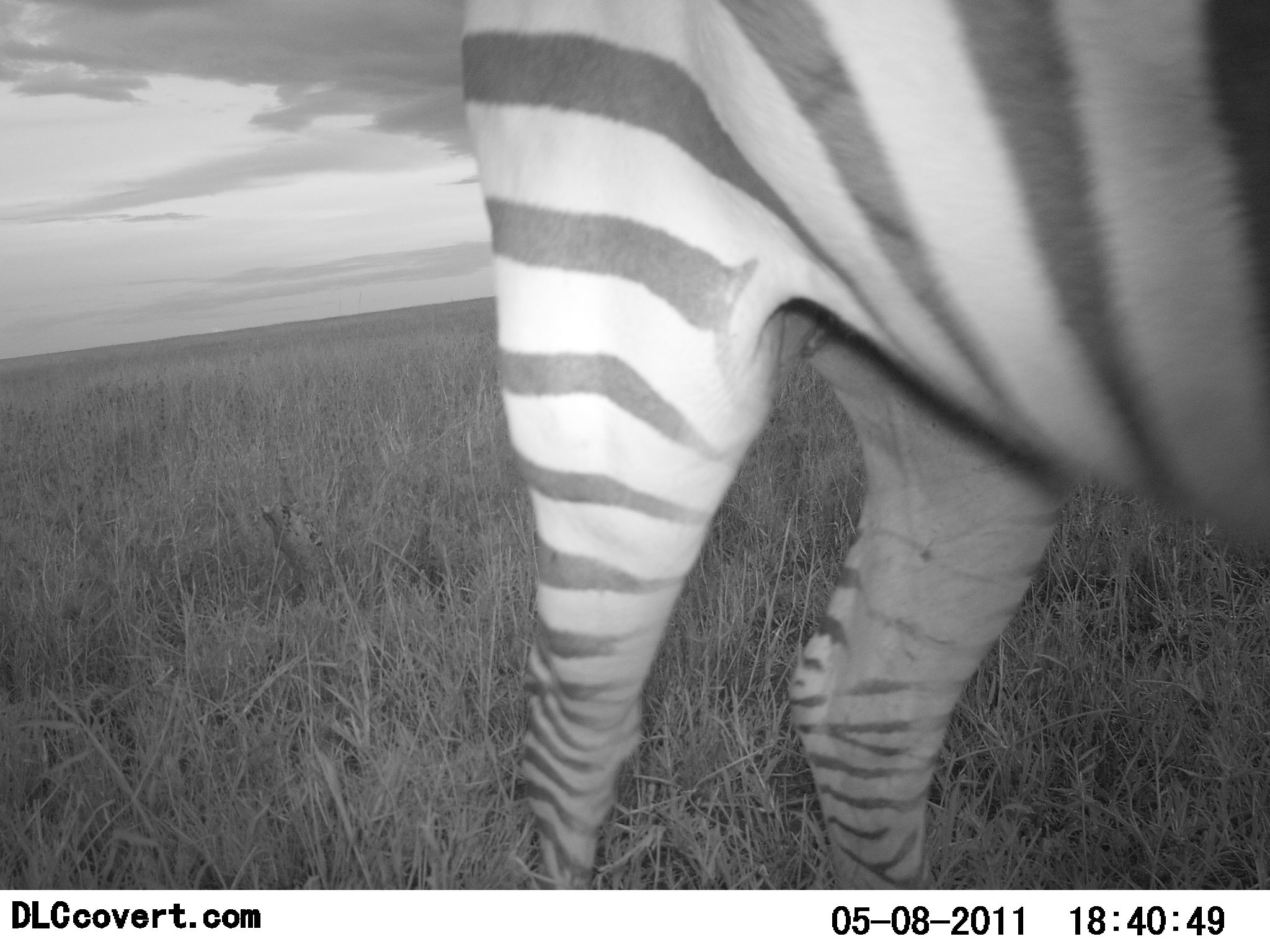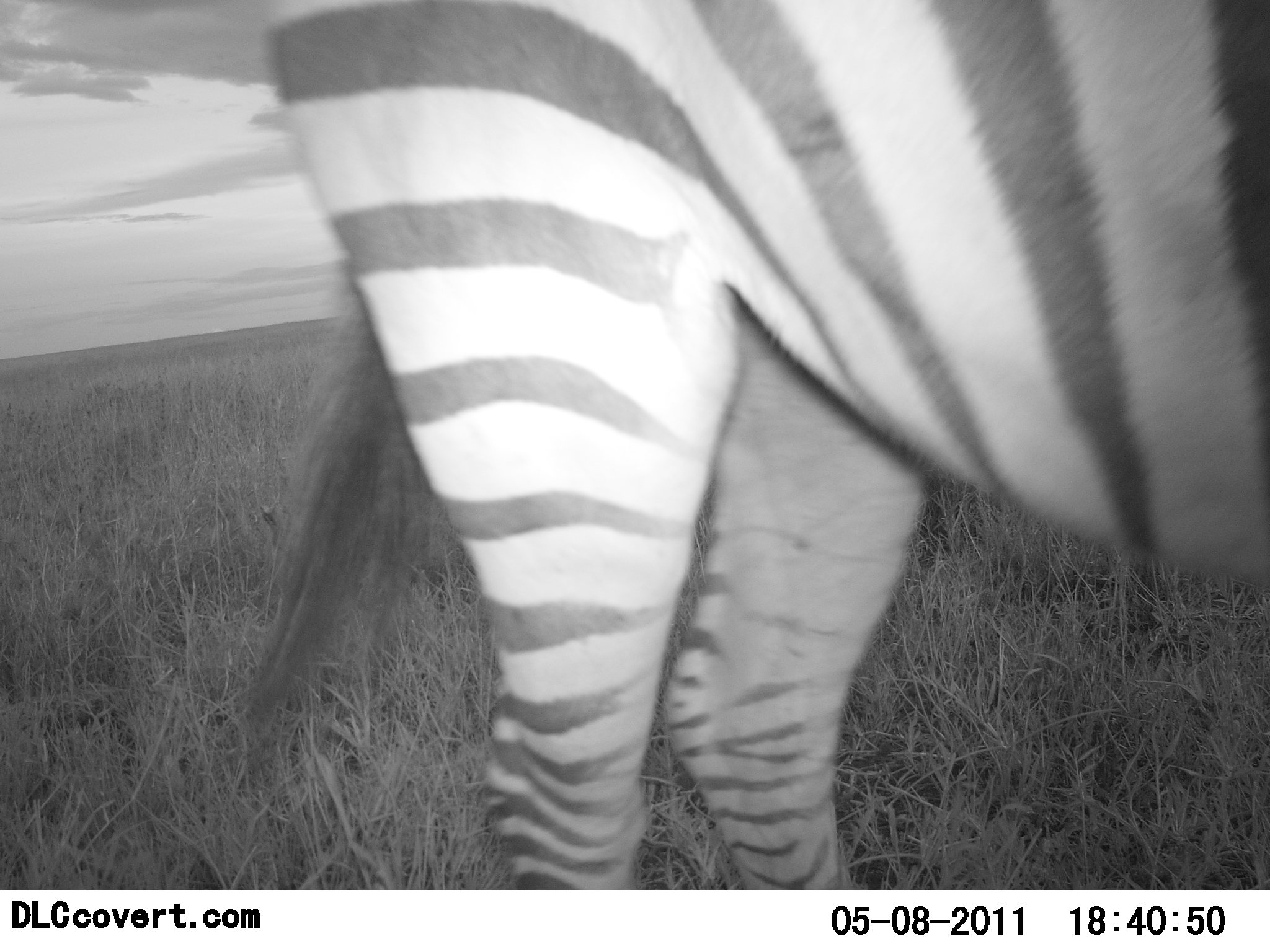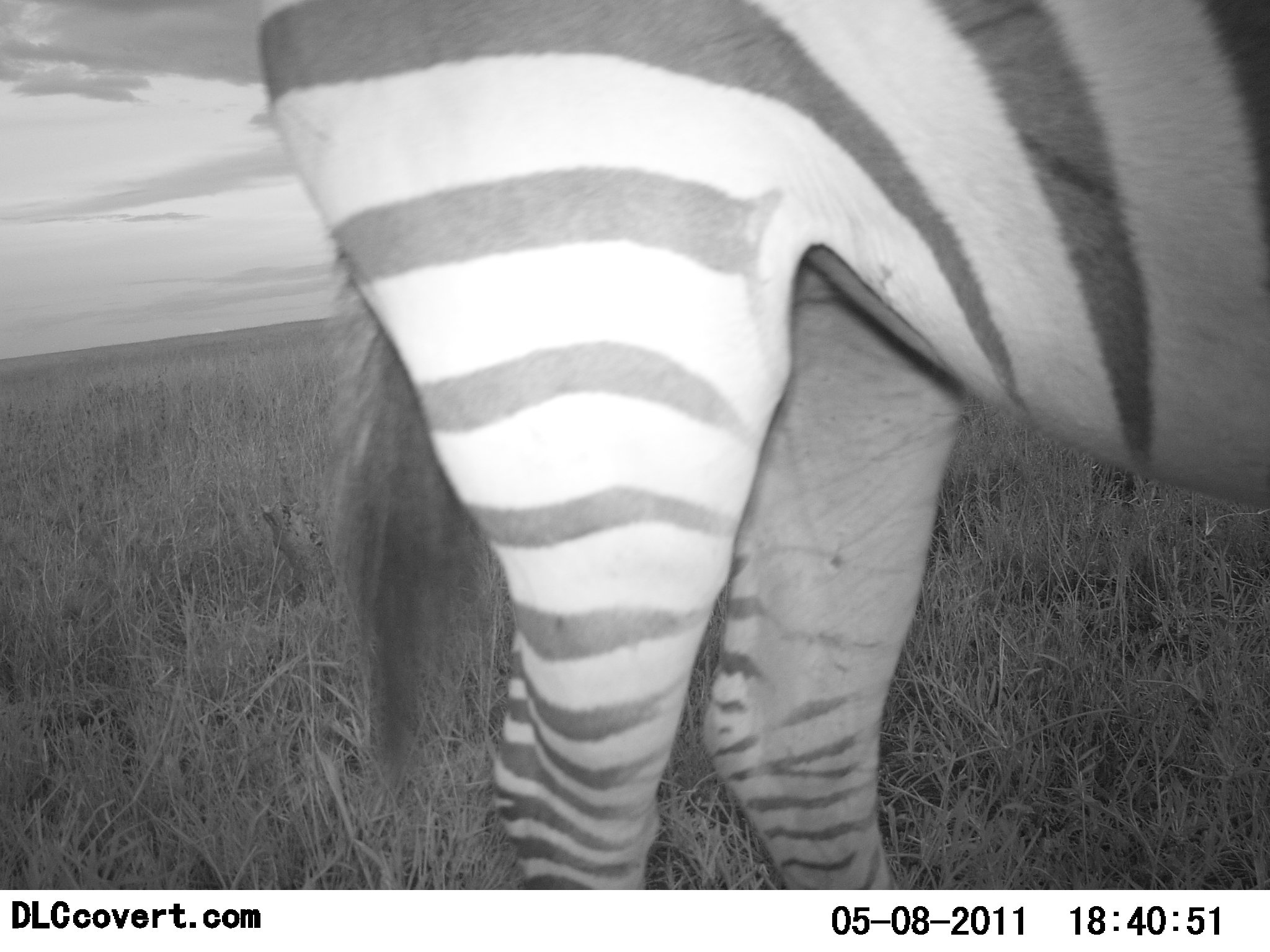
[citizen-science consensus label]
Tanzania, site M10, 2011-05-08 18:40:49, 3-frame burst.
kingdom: Animalia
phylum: Chordata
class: Mammalia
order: Perissodactyla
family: Equidae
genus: Equus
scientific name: Equus quagga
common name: plains zebra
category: zebra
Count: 1.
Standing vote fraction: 93%.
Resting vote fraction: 0%.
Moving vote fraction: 7%.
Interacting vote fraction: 0%.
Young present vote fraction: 0%.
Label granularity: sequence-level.